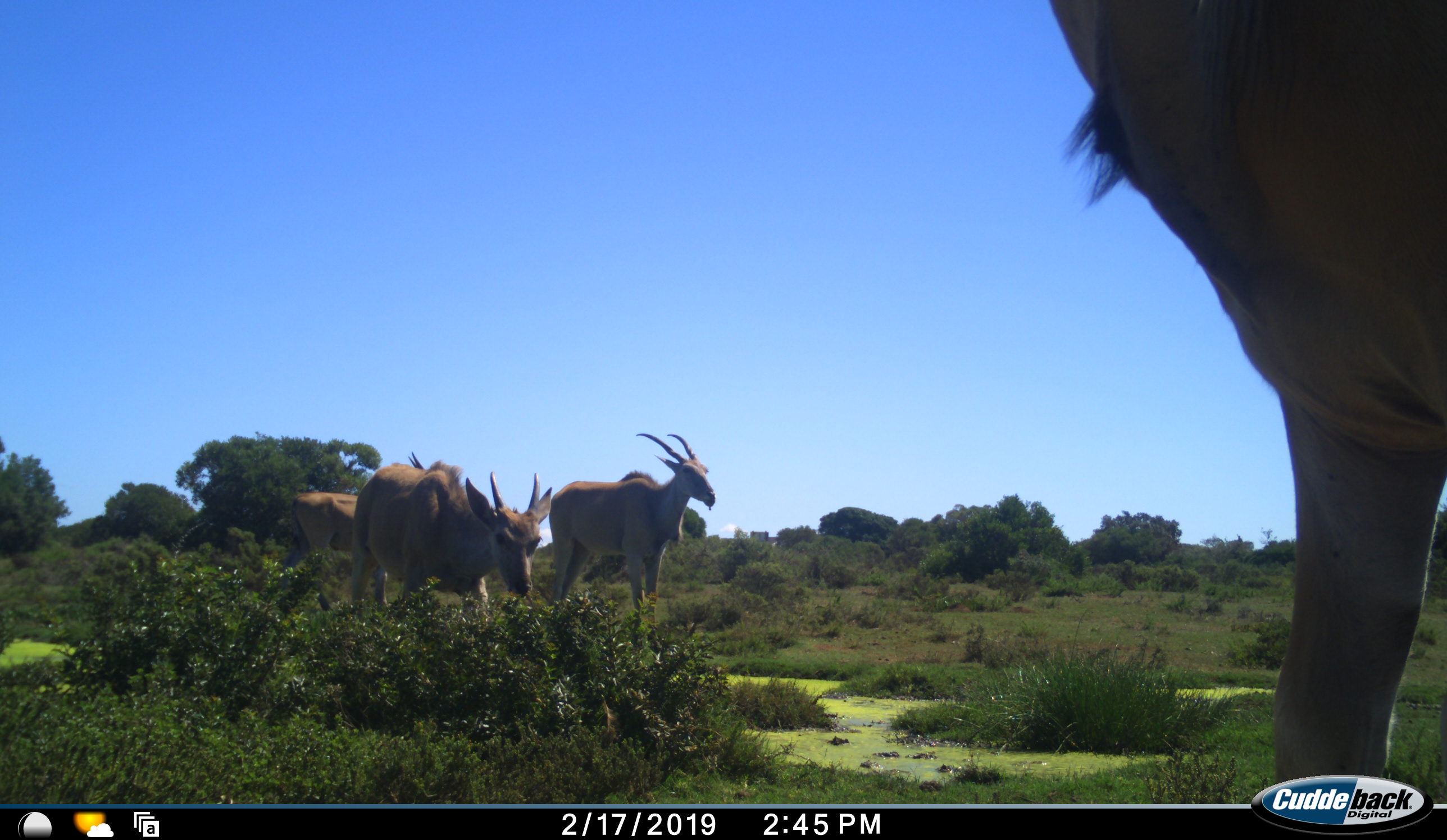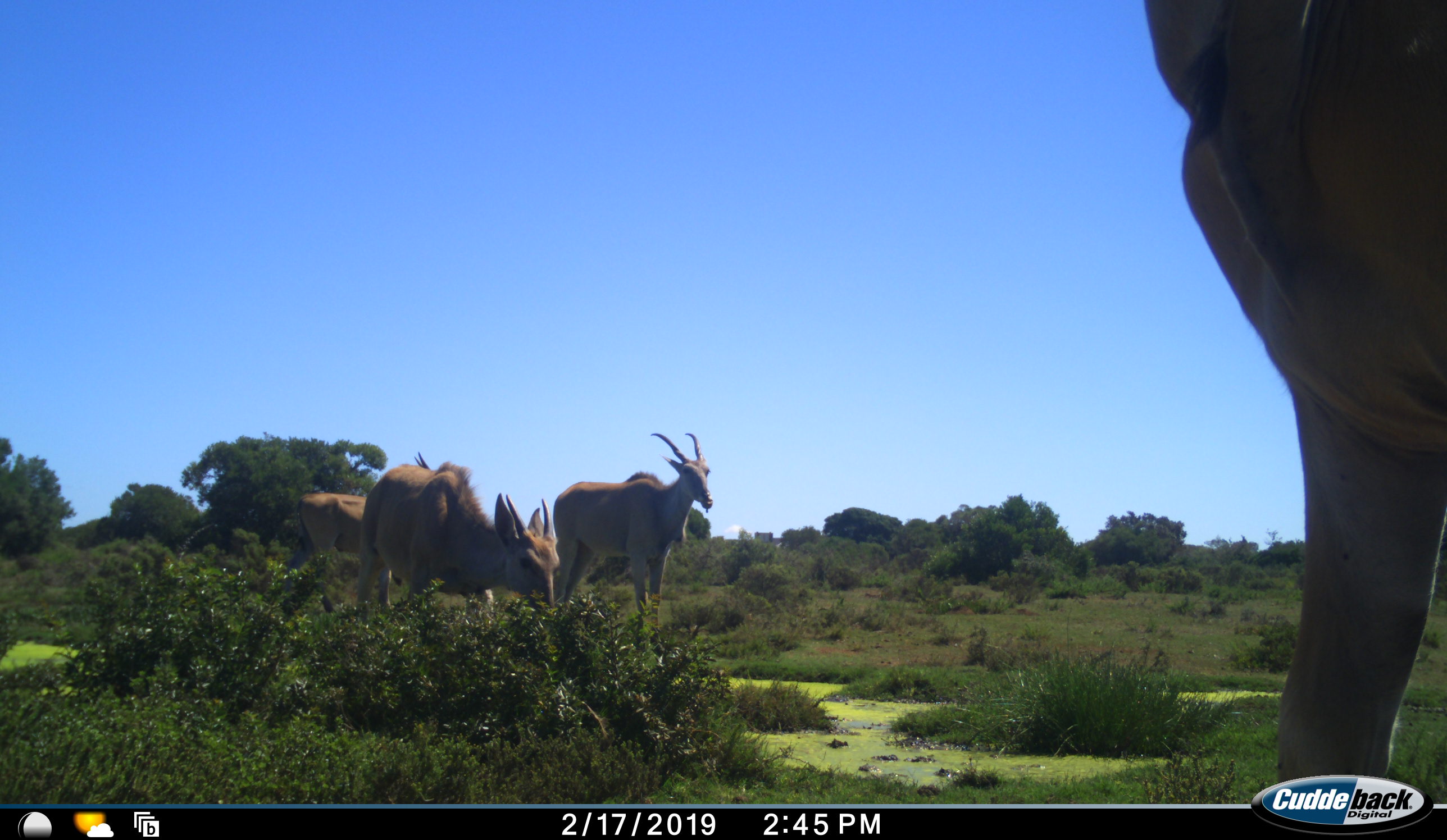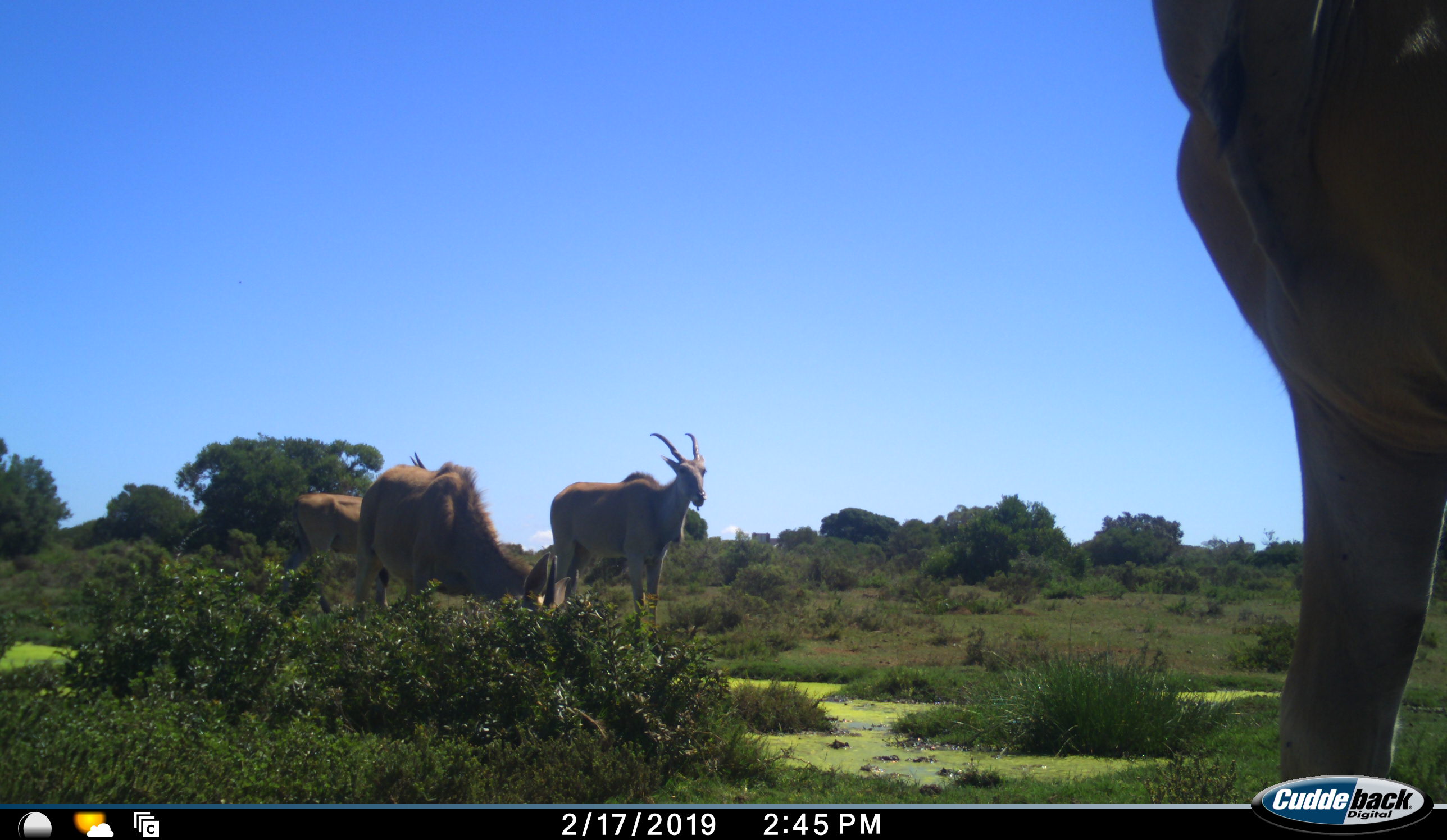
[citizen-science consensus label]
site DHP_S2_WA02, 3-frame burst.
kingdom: Animalia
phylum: Chordata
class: Mammalia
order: Artiodactyla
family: Bovidae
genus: Tragelaphus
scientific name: Tragelaphus oryx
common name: eland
Eland (Tragelaphus oryx), count 4. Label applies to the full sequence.